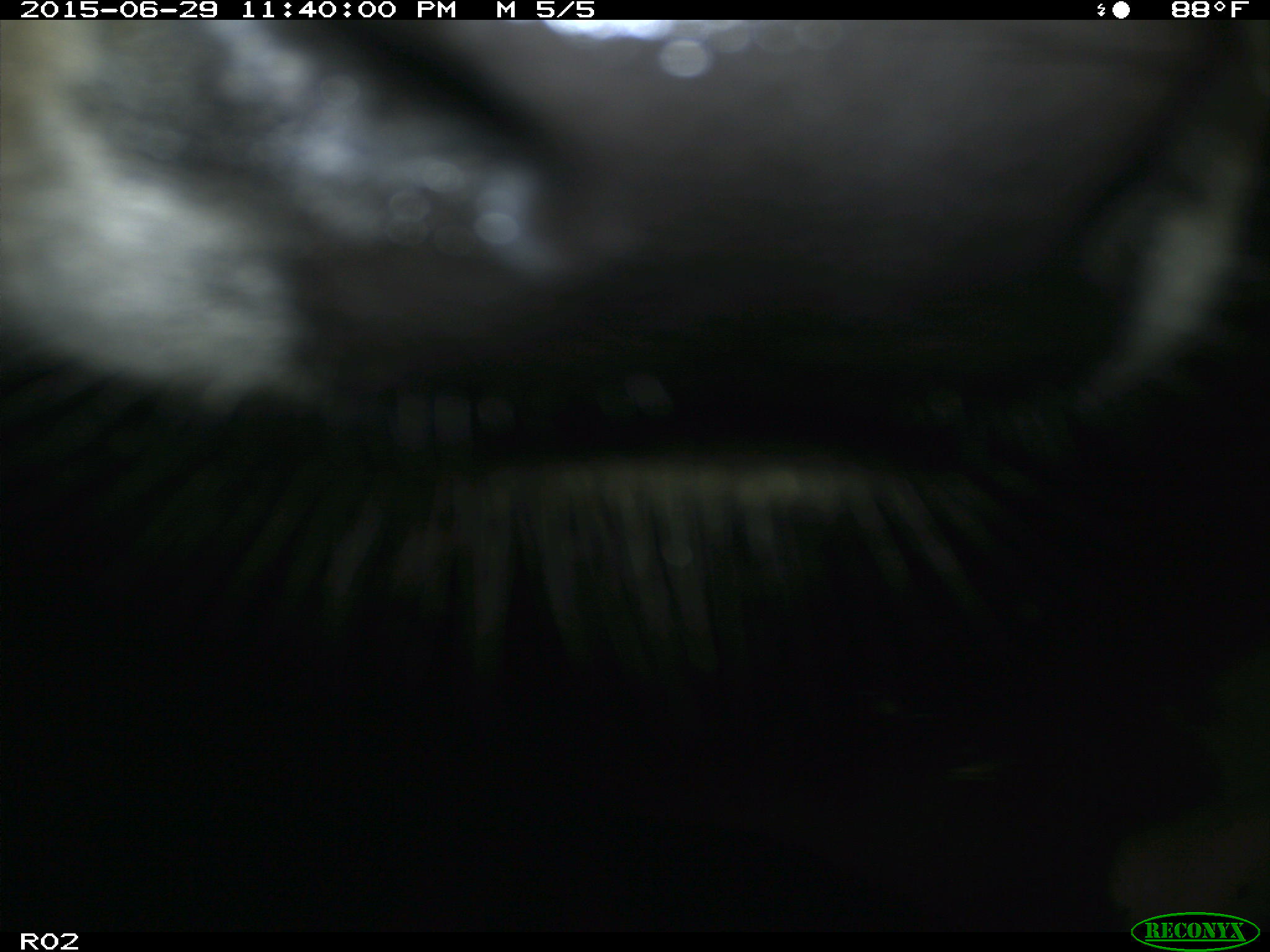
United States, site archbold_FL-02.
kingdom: Animalia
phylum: Chordata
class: Mammalia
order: Artiodactyla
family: Bovidae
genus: Bos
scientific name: Bos taurus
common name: domestic cow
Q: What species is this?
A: Bos taurus (domestic cow).